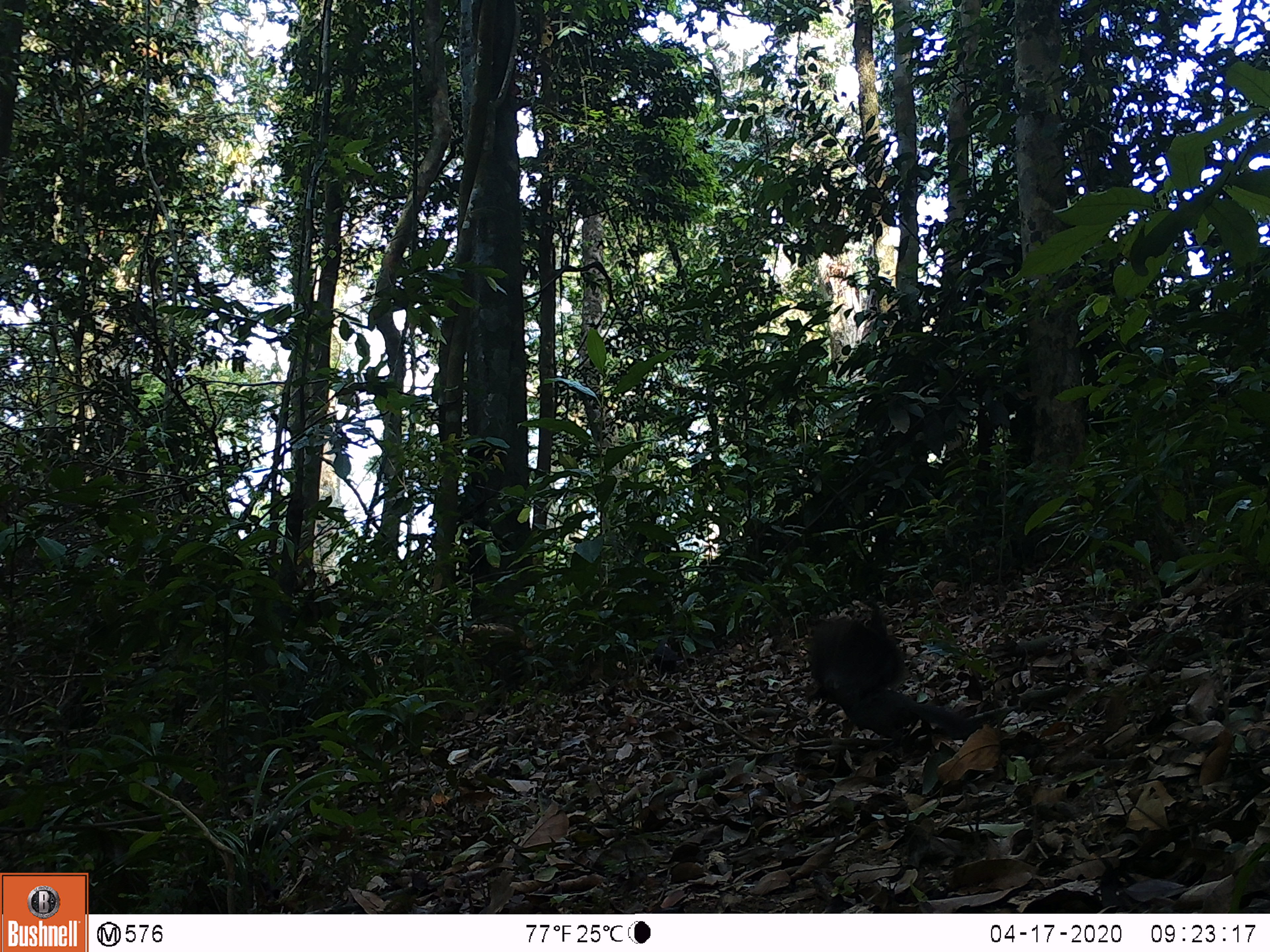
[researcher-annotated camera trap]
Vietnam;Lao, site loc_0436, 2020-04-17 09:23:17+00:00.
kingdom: Animalia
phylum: Chordata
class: Aves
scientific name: Aves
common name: bird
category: unidentified bird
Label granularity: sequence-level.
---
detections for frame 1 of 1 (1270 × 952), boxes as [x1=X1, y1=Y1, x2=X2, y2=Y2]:
unidentified bird: [x1=806, y1=606, x2=973, y2=741]; [x1=655, y1=638, x2=683, y2=674]